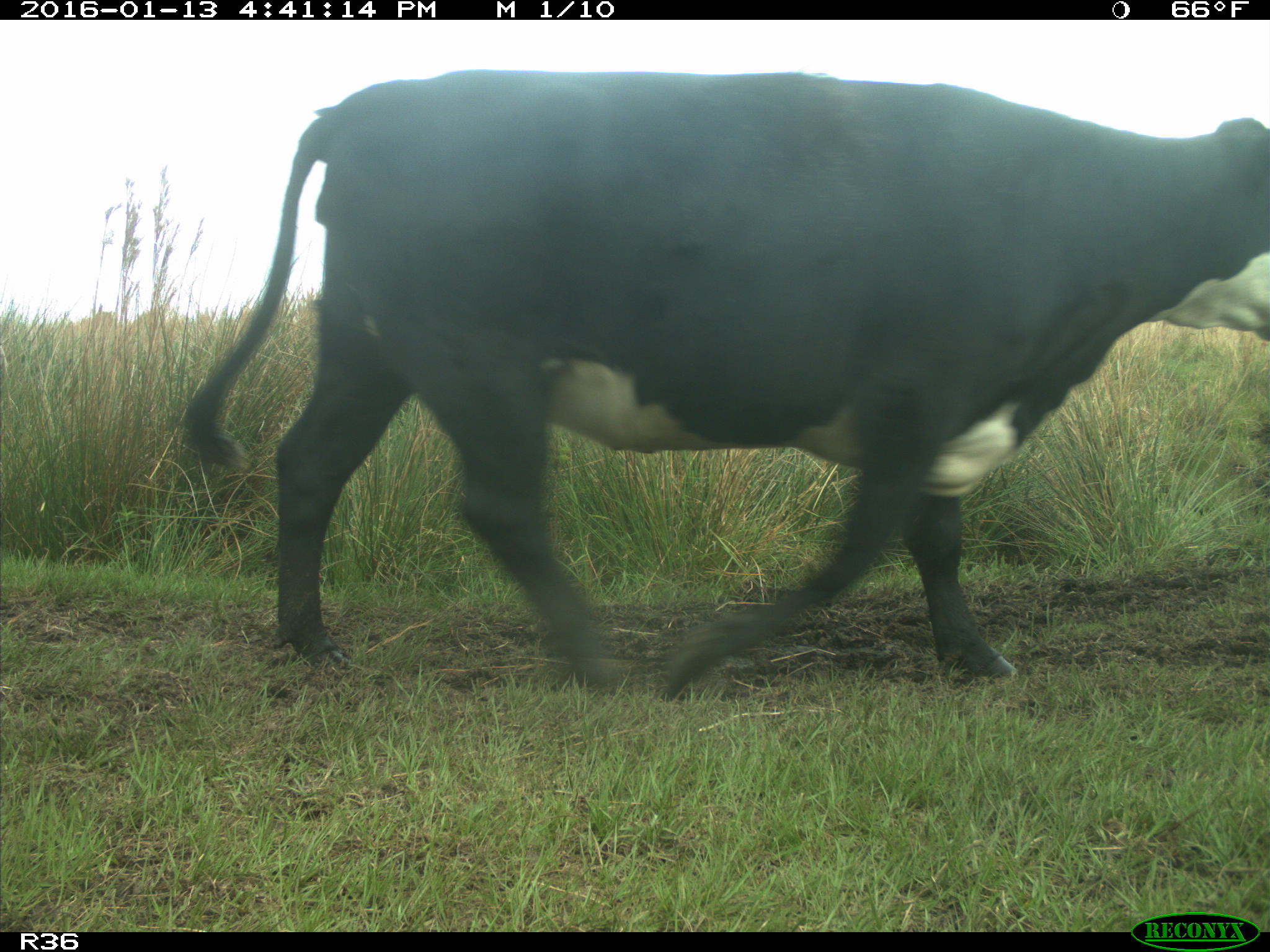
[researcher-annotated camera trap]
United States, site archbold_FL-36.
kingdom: Animalia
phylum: Chordata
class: Mammalia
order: Artiodactyla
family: Bovidae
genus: Bos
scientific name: Bos taurus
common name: domestic cow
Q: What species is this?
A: Bos taurus (domestic cow).